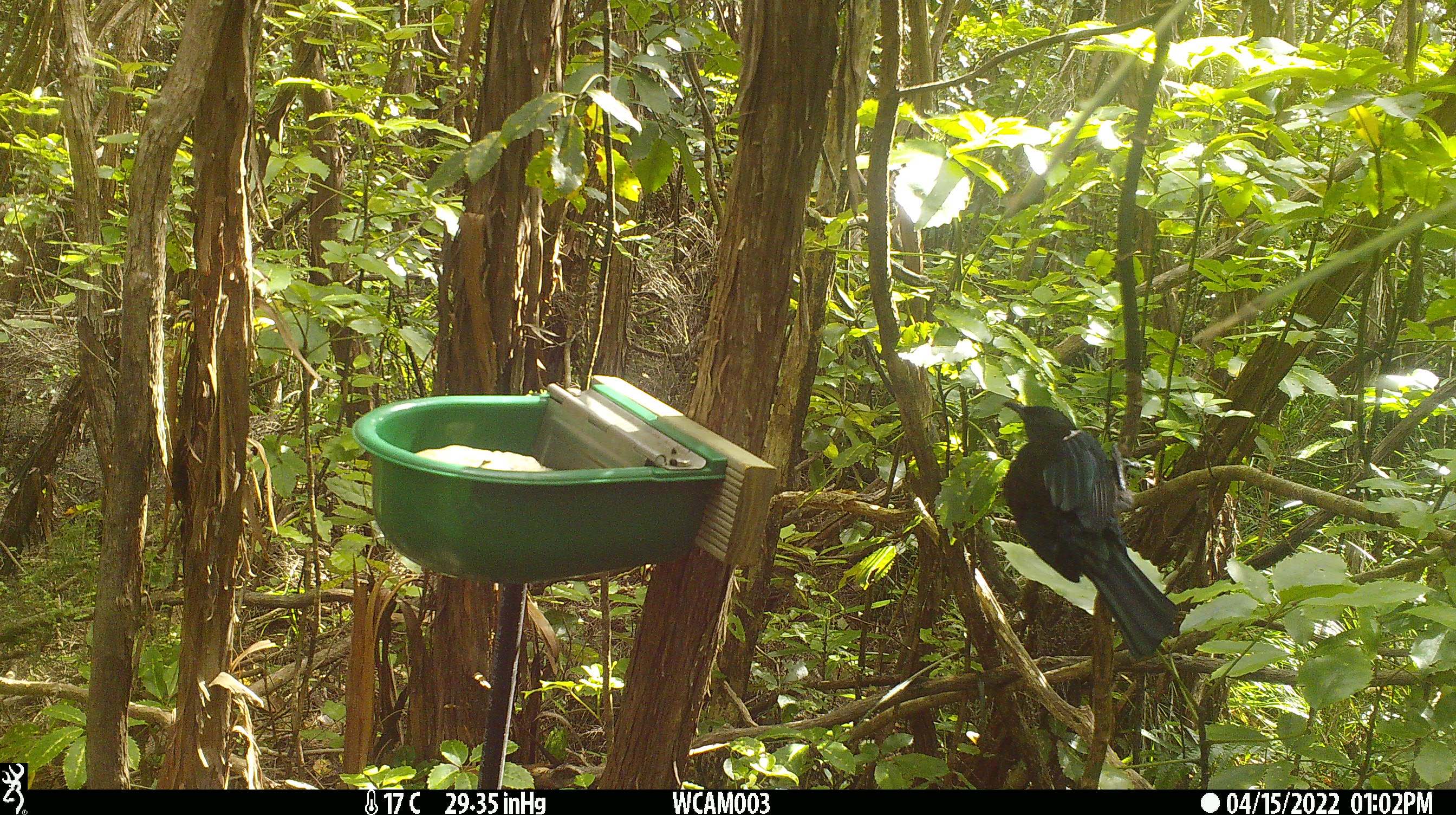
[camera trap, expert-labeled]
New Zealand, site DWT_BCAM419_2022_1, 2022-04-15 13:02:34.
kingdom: Animalia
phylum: Chordata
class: Aves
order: Passeriformes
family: Meliphagidae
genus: Prosthemadera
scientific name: Prosthemadera novaeseelandiae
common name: tui